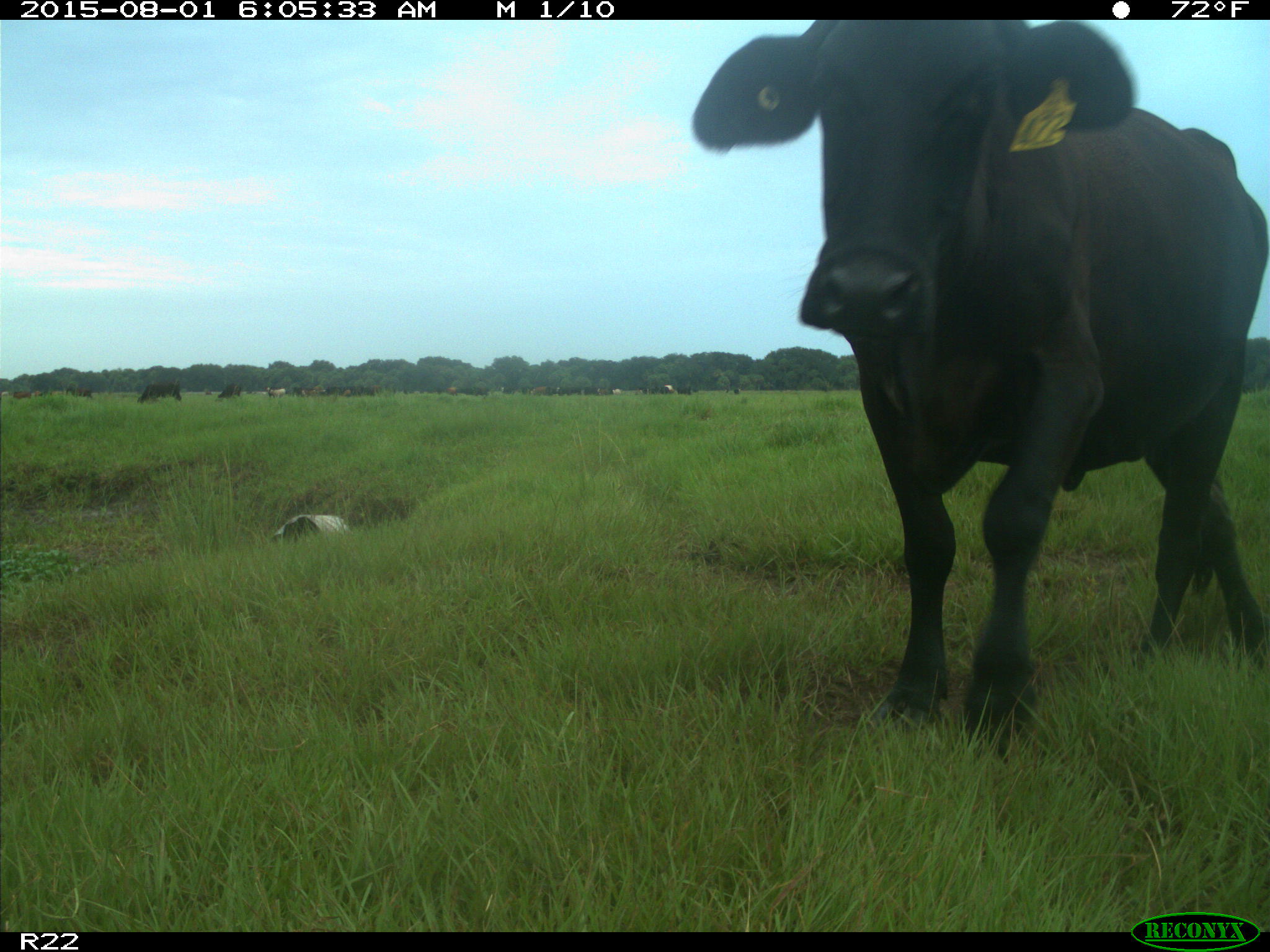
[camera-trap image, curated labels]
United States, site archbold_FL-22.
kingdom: Animalia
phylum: Chordata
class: Mammalia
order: Artiodactyla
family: Bovidae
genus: Bos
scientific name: Bos taurus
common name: domestic cow